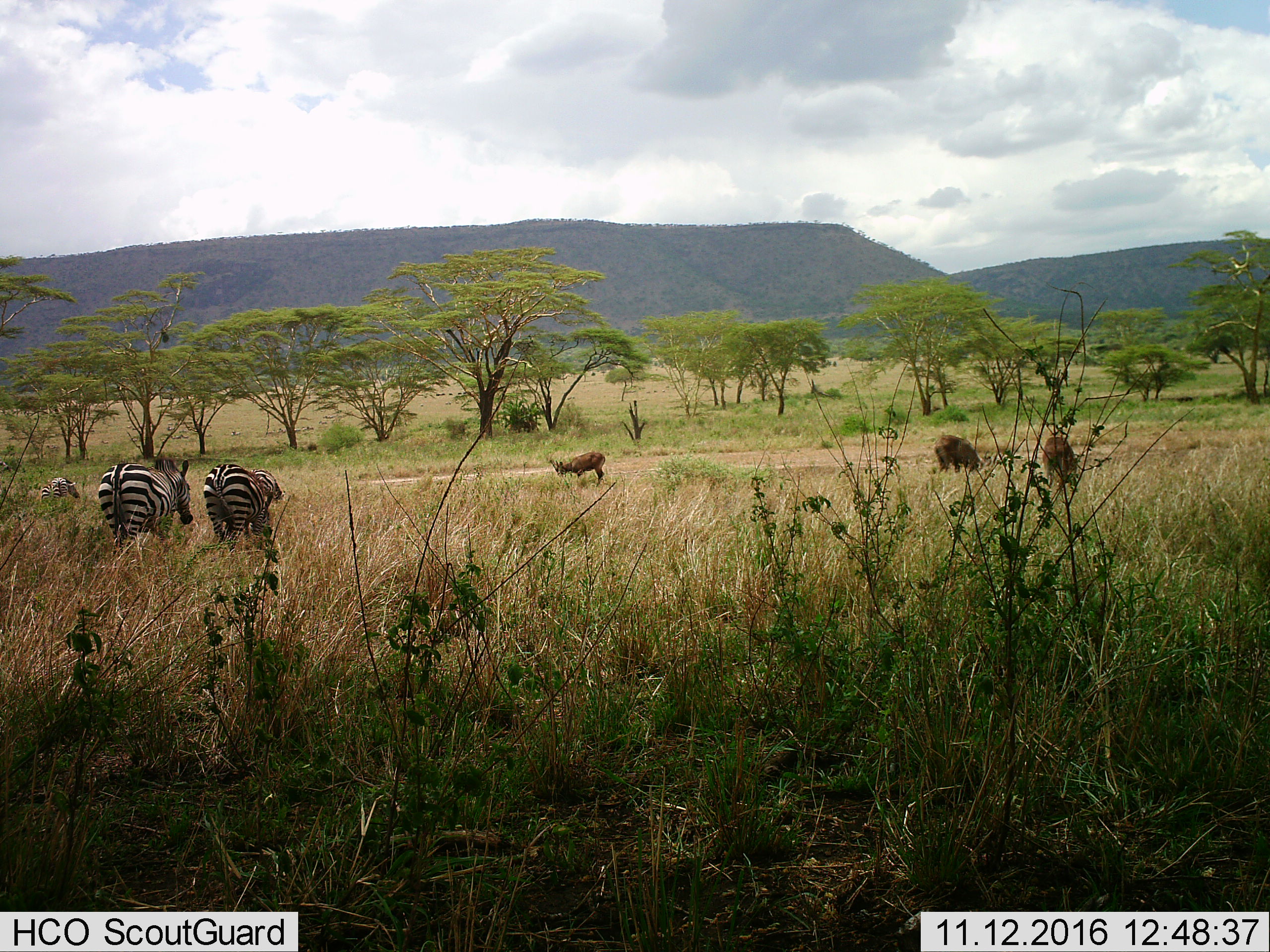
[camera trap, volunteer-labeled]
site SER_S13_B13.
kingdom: Animalia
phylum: Chordata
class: Mammalia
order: Artiodactyla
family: Bovidae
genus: Tragelaphus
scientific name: Tragelaphus scriptus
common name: bushbuck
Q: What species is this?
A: Bushbuck (Tragelaphus scriptus).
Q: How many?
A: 3.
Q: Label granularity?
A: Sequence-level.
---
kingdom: Animalia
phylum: Chordata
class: Mammalia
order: Perissodactyla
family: Equidae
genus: Equus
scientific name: Equus quagga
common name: plains zebra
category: zebraplains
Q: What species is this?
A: Zebraplains (plains zebra) (Equus quagga).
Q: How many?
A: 4.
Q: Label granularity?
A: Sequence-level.